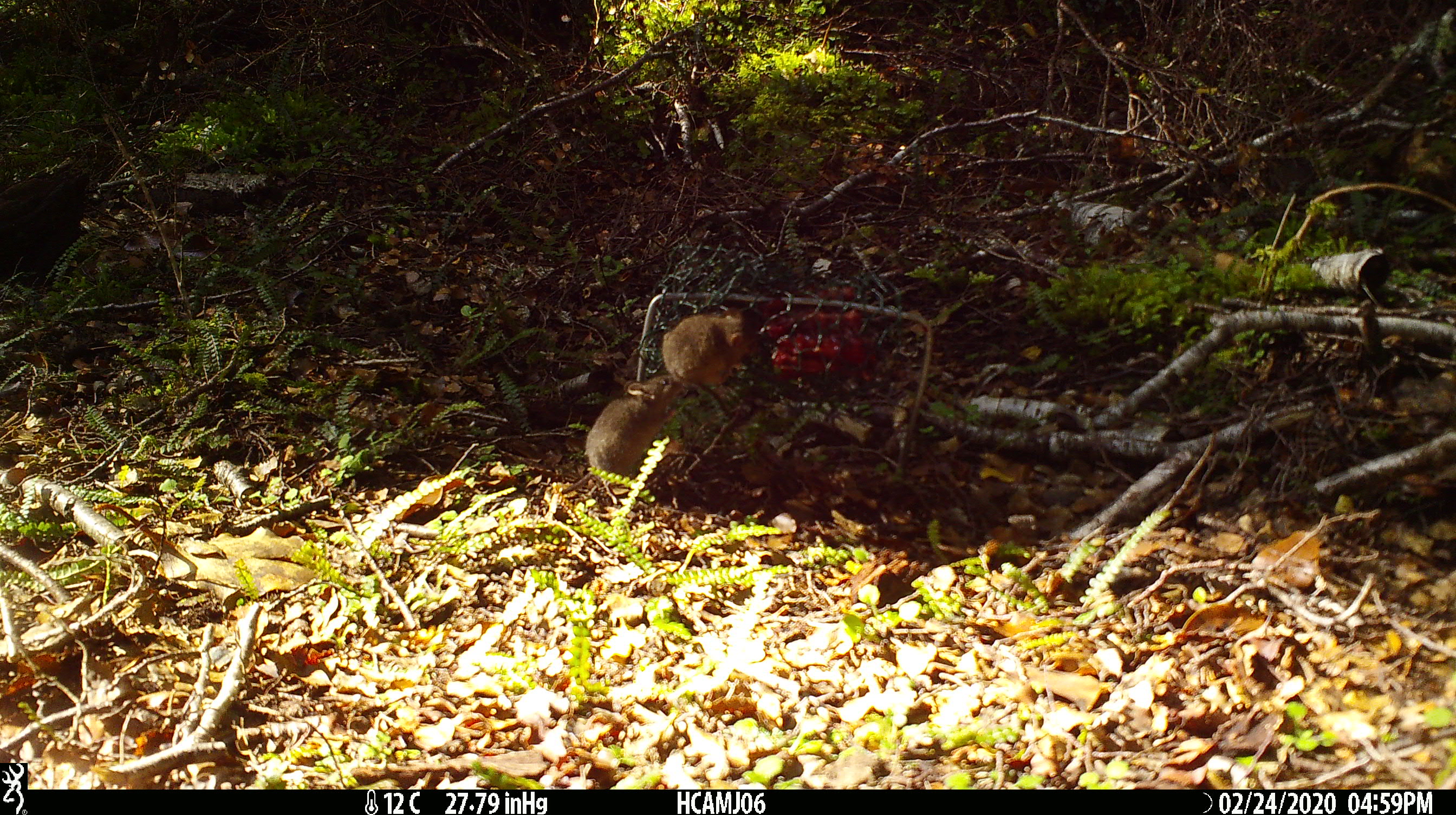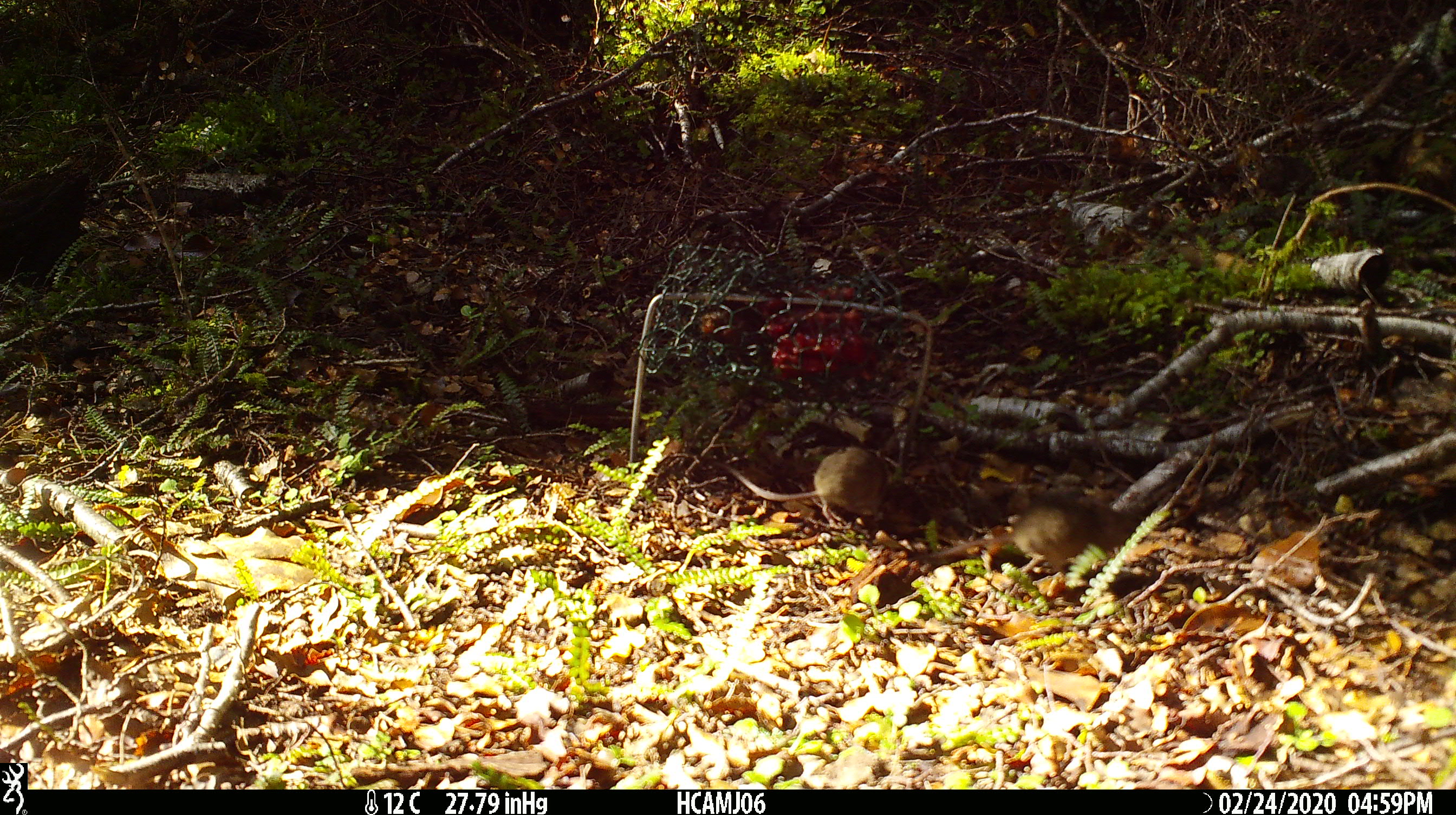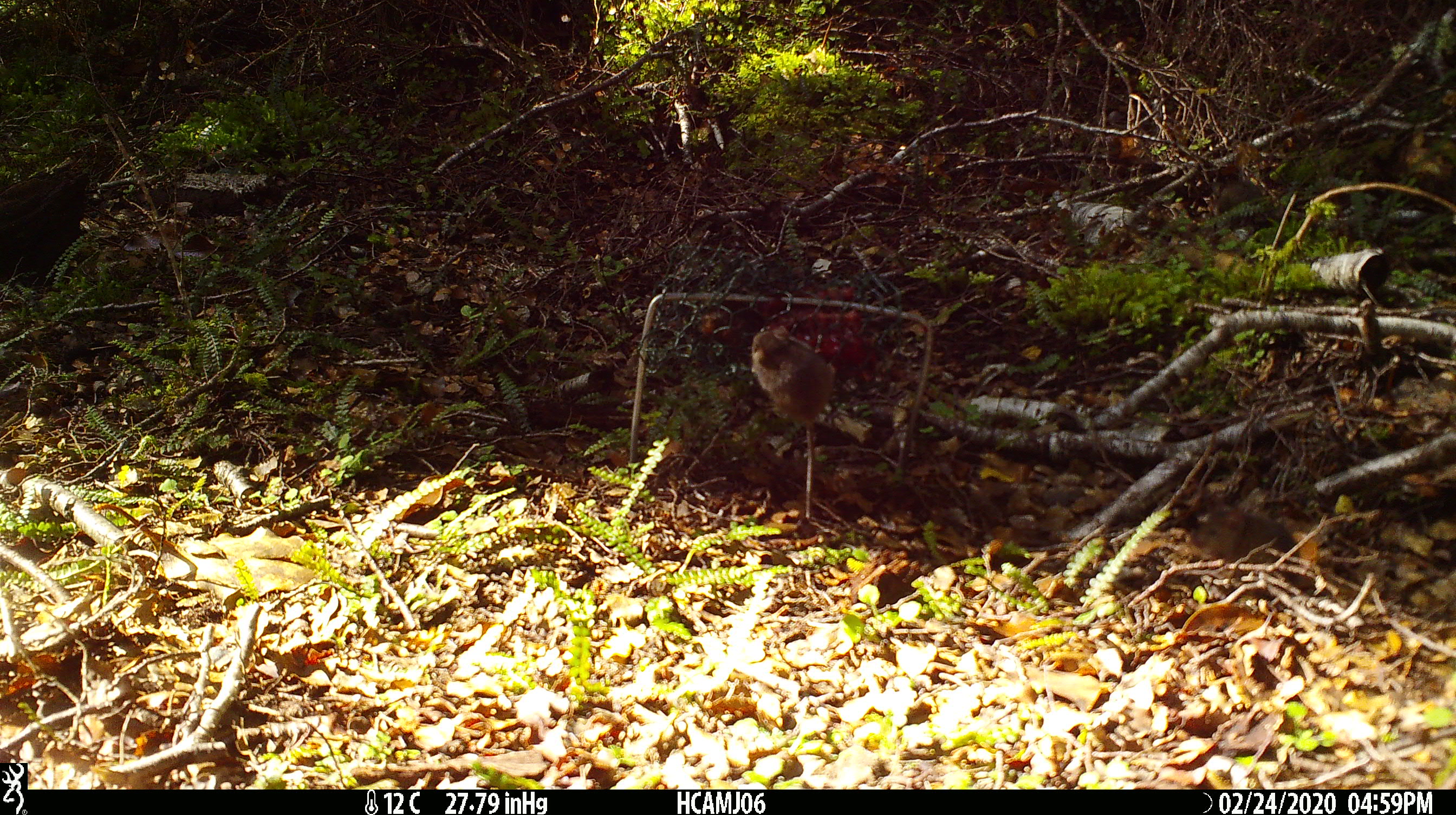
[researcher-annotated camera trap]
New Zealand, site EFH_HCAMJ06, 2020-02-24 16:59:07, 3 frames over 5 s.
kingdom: Animalia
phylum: Chordata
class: Mammalia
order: Rodentia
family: Muridae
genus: Mus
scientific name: Mus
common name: mouse